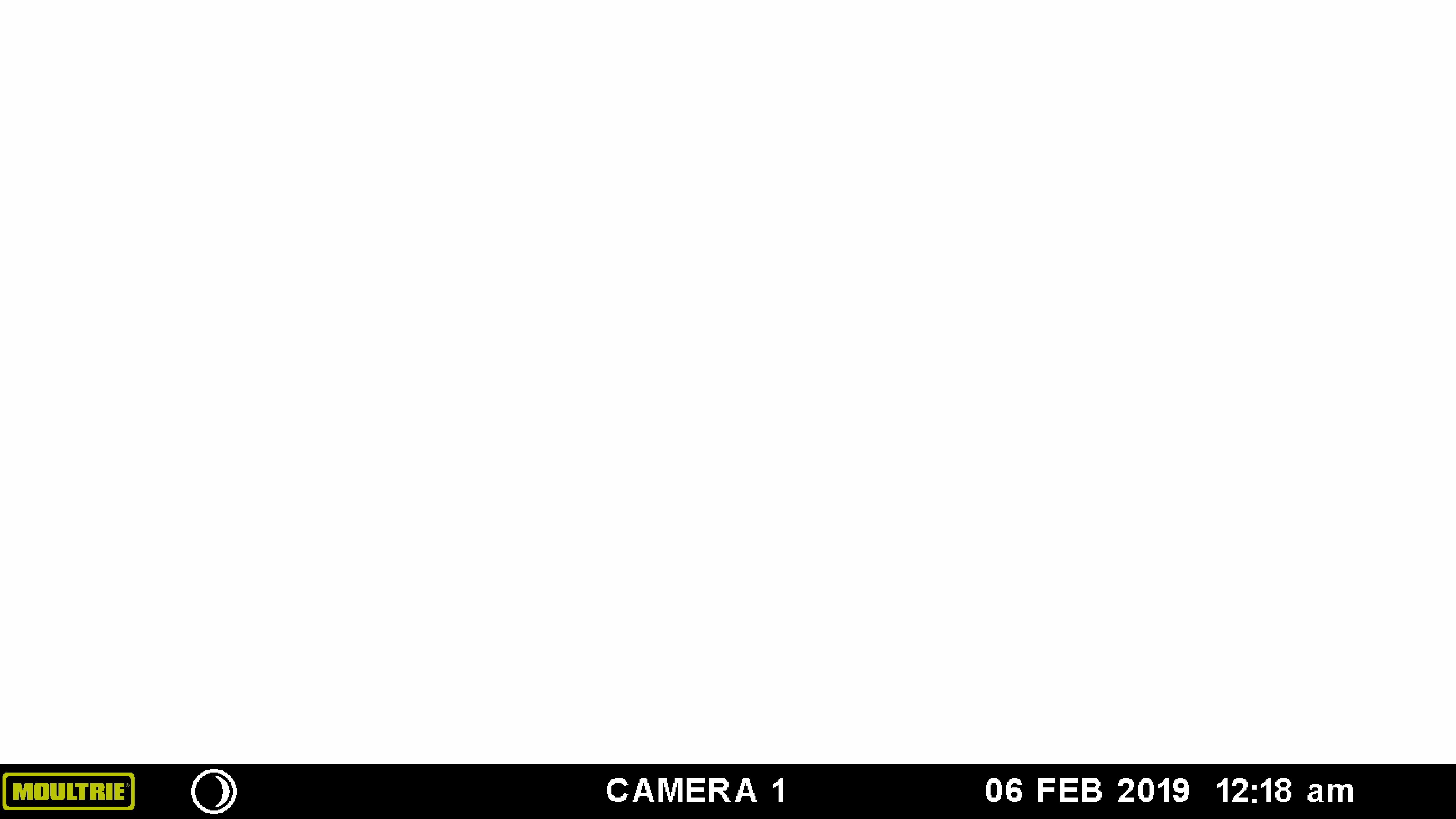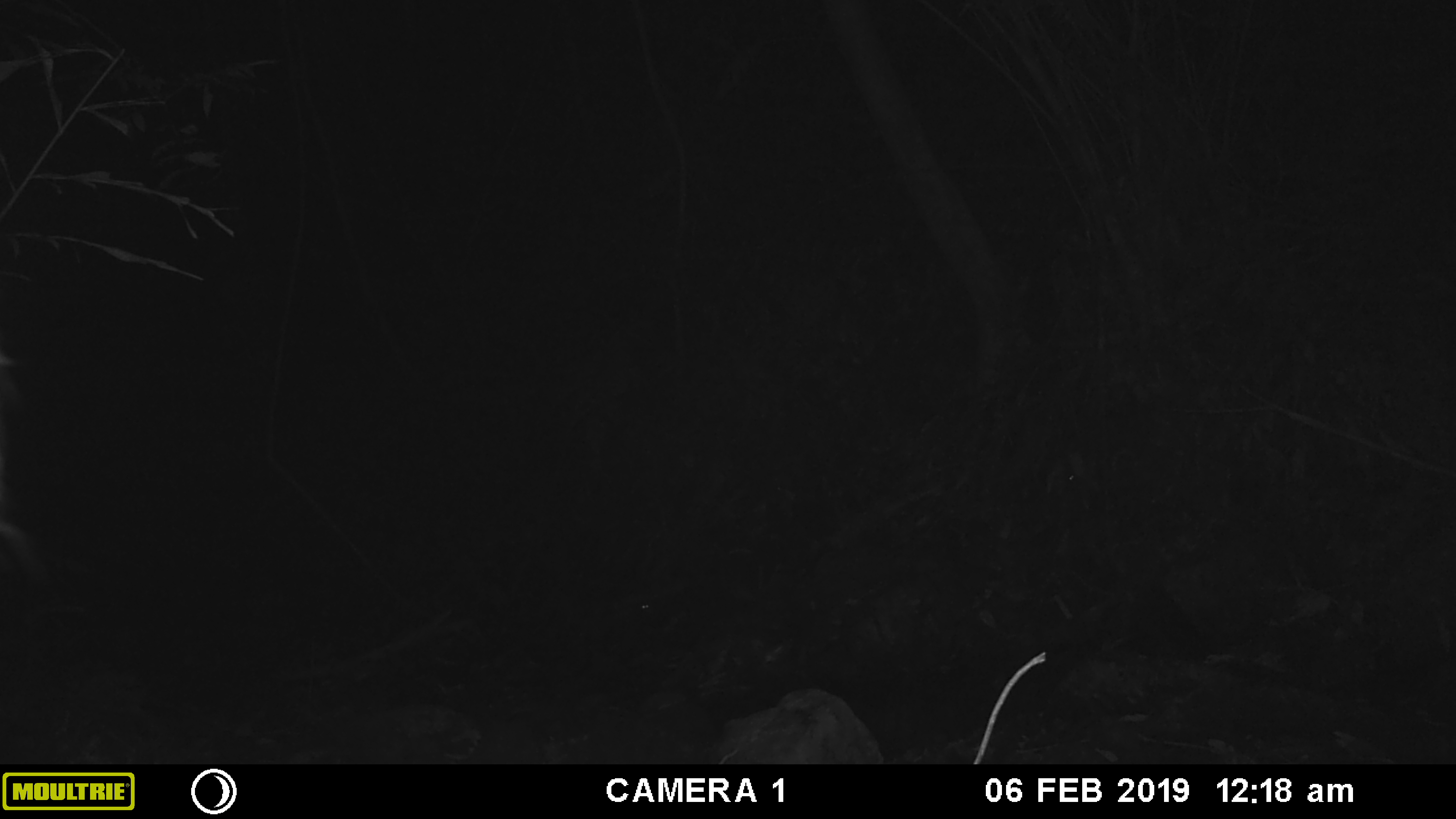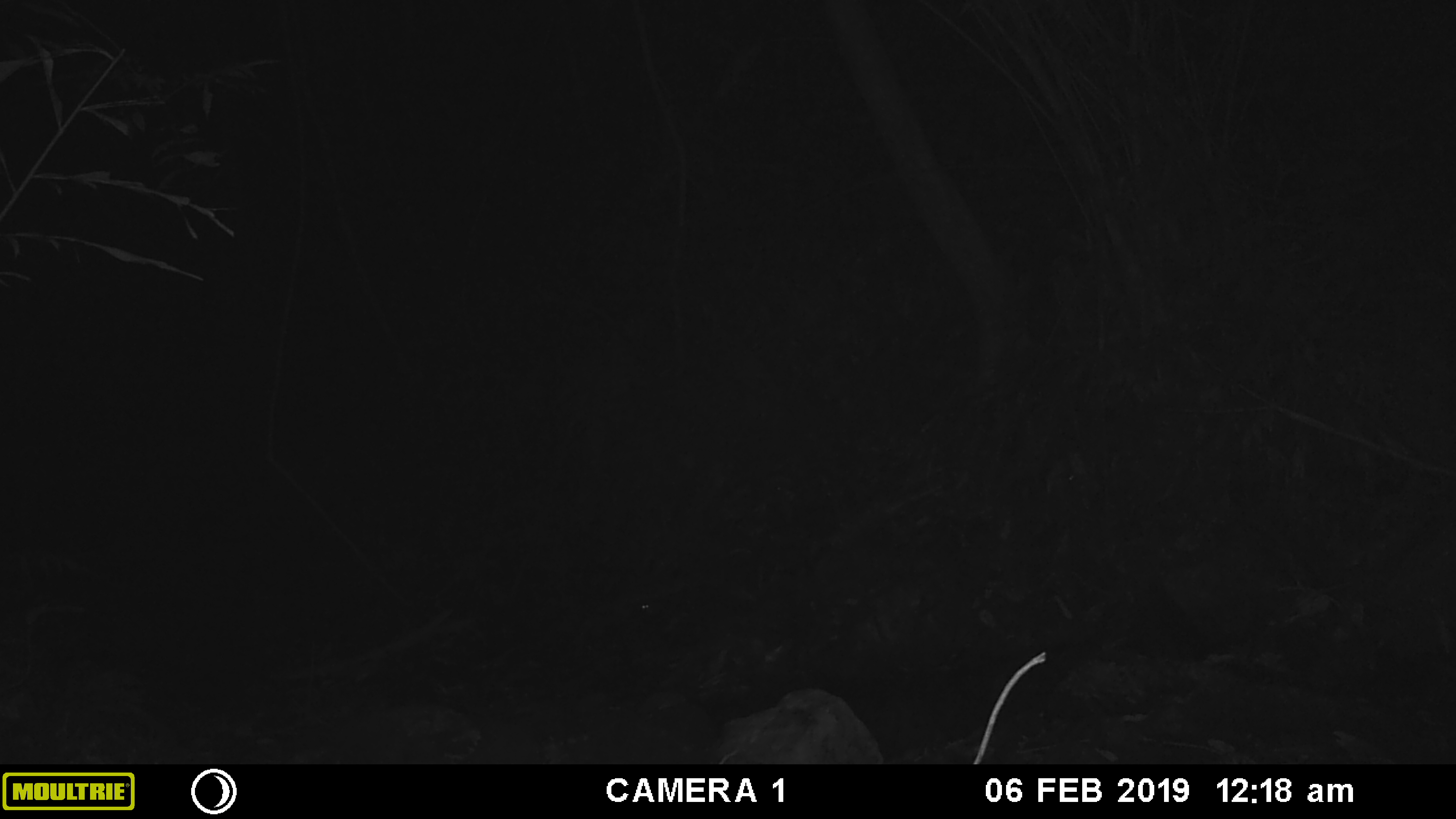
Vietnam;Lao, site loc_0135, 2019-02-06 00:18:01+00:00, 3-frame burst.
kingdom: Animalia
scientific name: Animalia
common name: animal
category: unidentified animal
Unidentified animal (animal) (Animalia). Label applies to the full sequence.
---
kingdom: Animalia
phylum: Chordata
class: Mammalia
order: Artiodactyla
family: Cervidae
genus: Rusa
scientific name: Rusa unicolor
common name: sambar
Sambar (Rusa unicolor). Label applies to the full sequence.